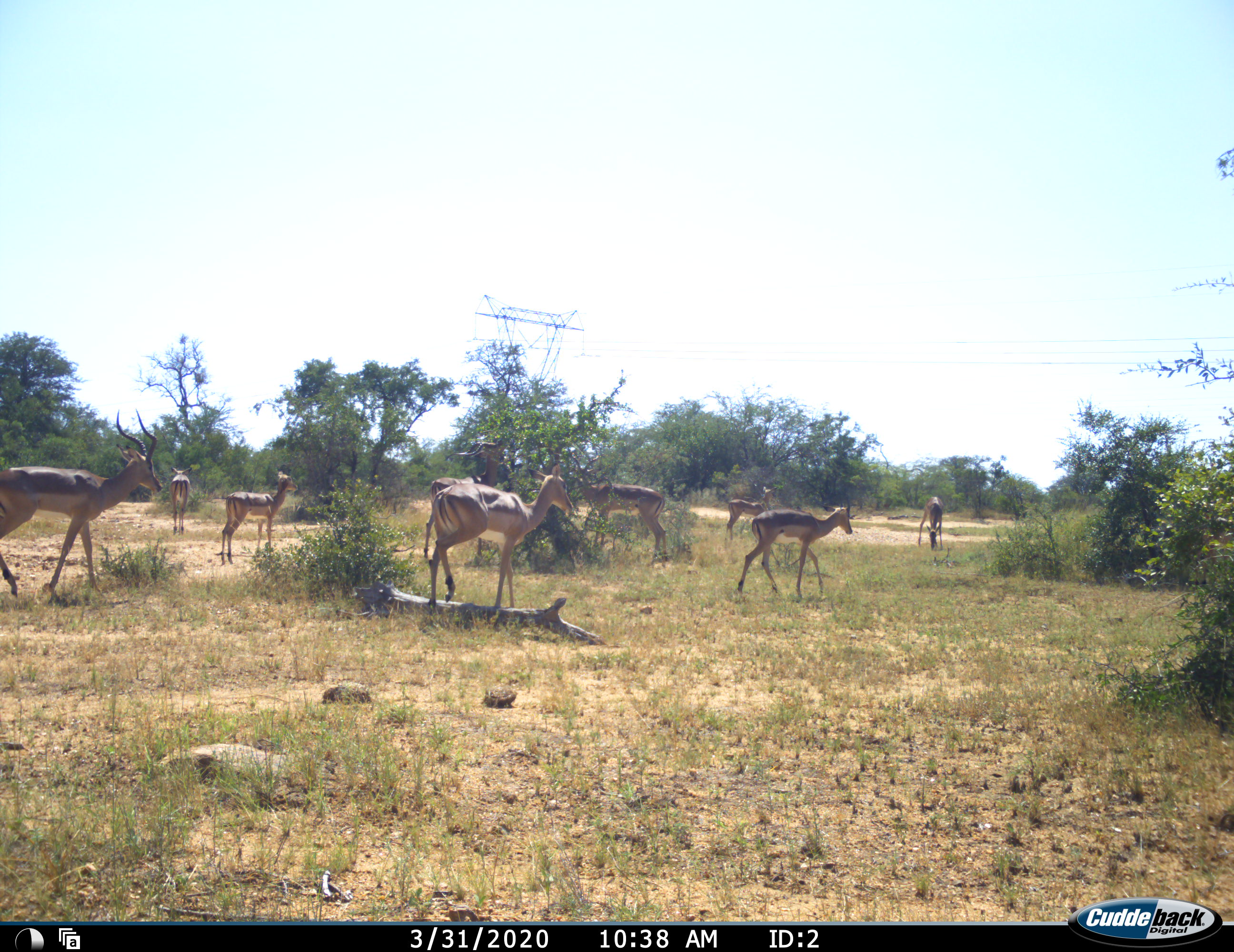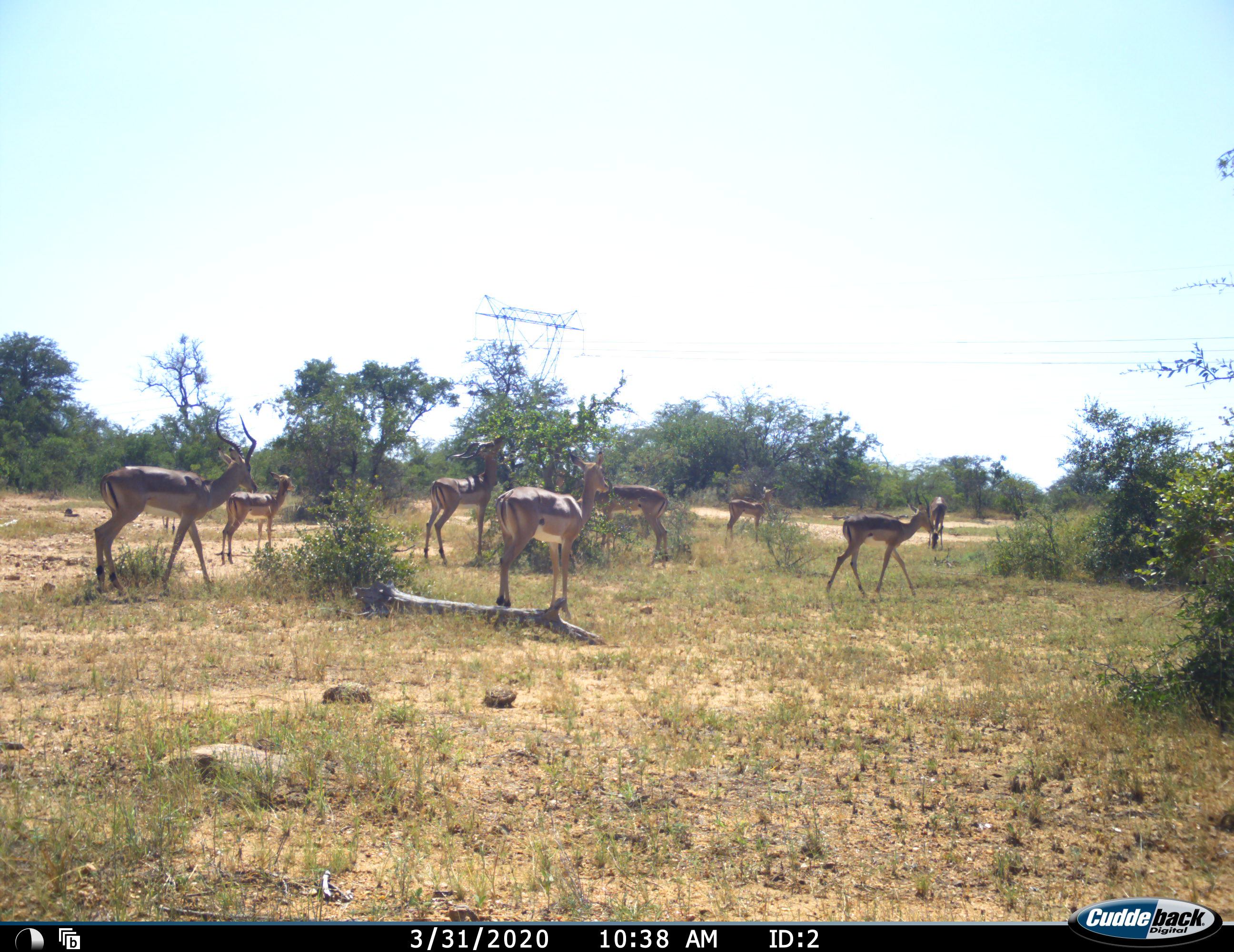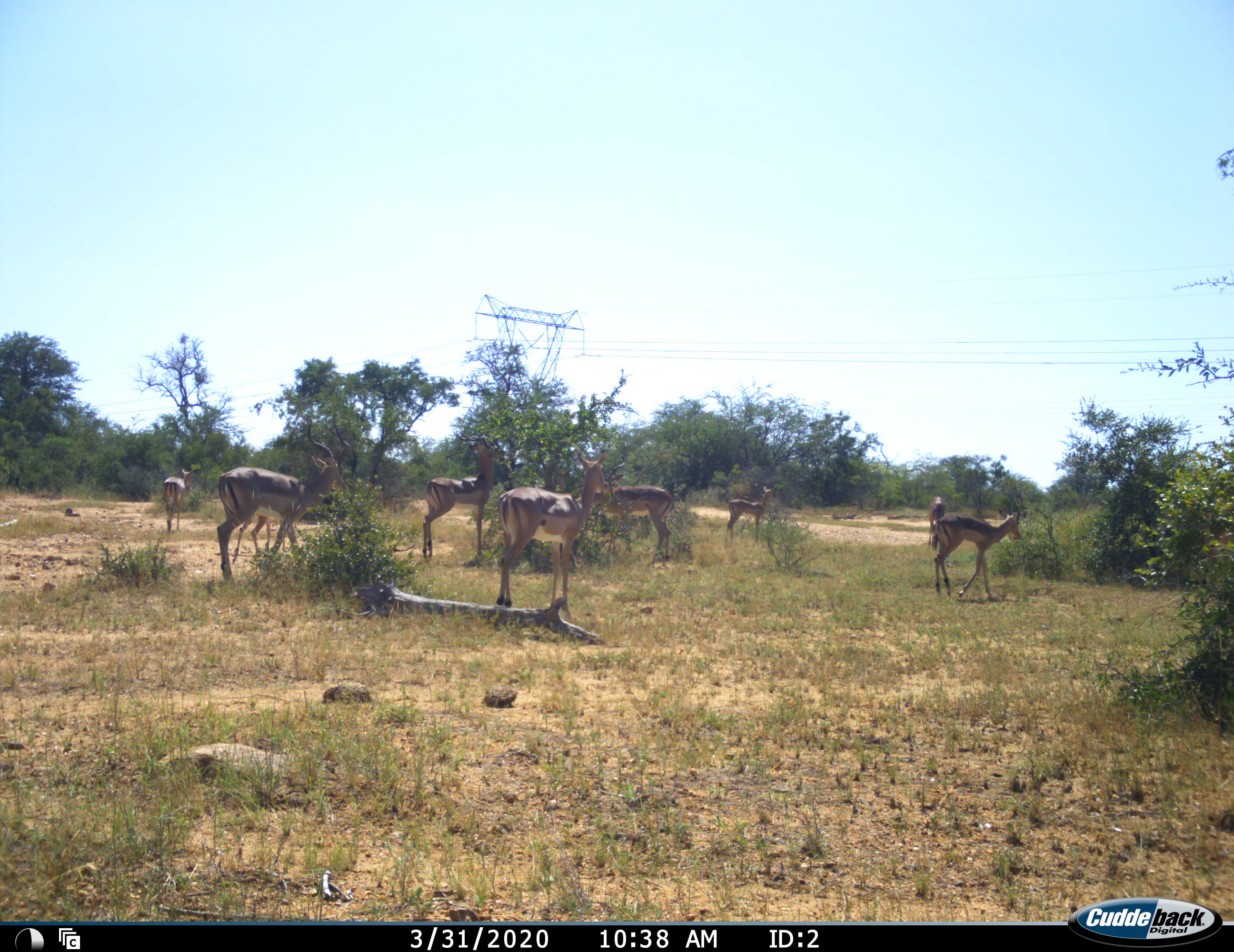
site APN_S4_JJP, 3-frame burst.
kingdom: Animalia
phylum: Chordata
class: Mammalia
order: Artiodactyla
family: Bovidae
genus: Aepyceros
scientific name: Aepyceros melampus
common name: impala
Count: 9.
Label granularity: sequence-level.